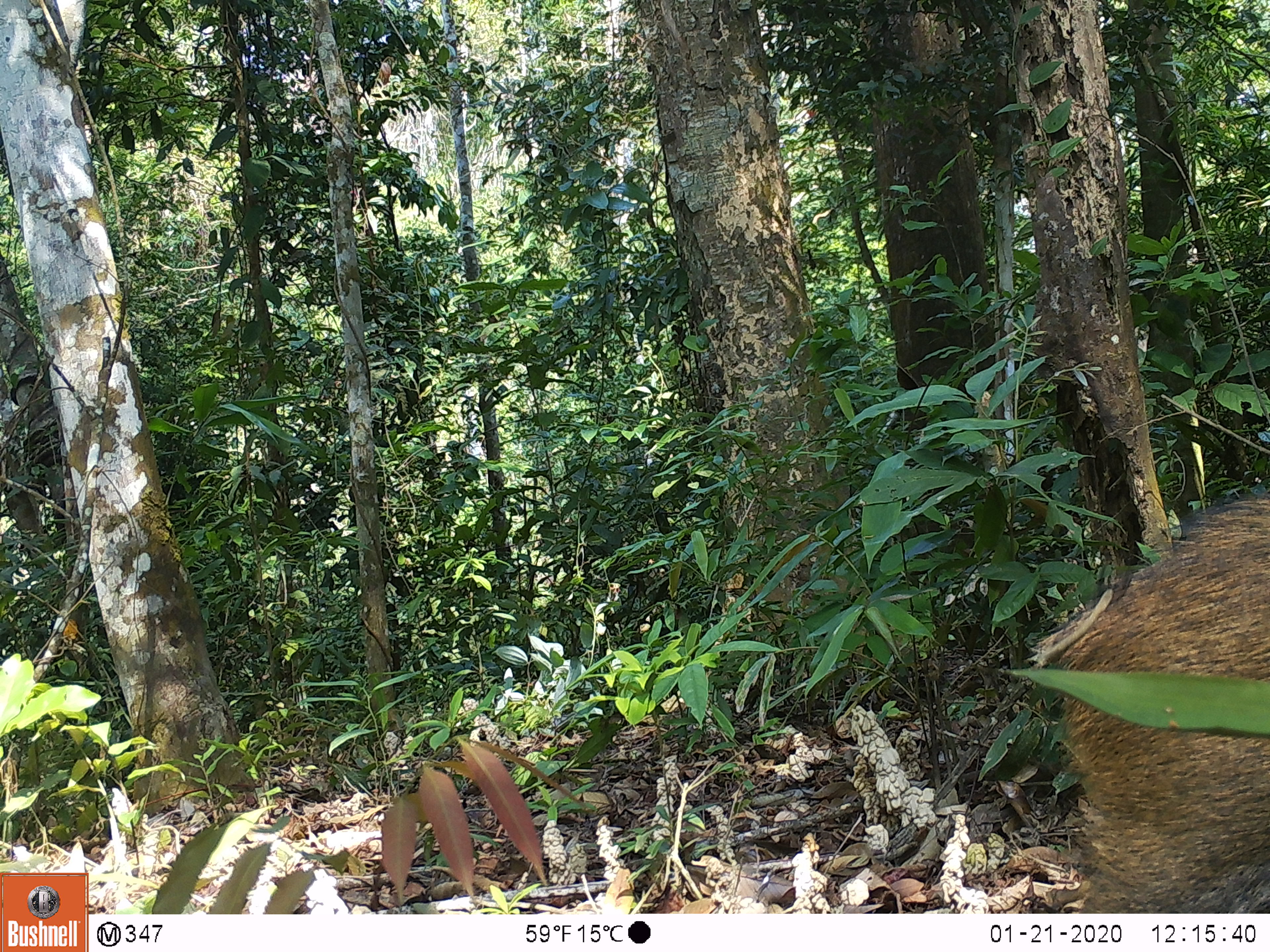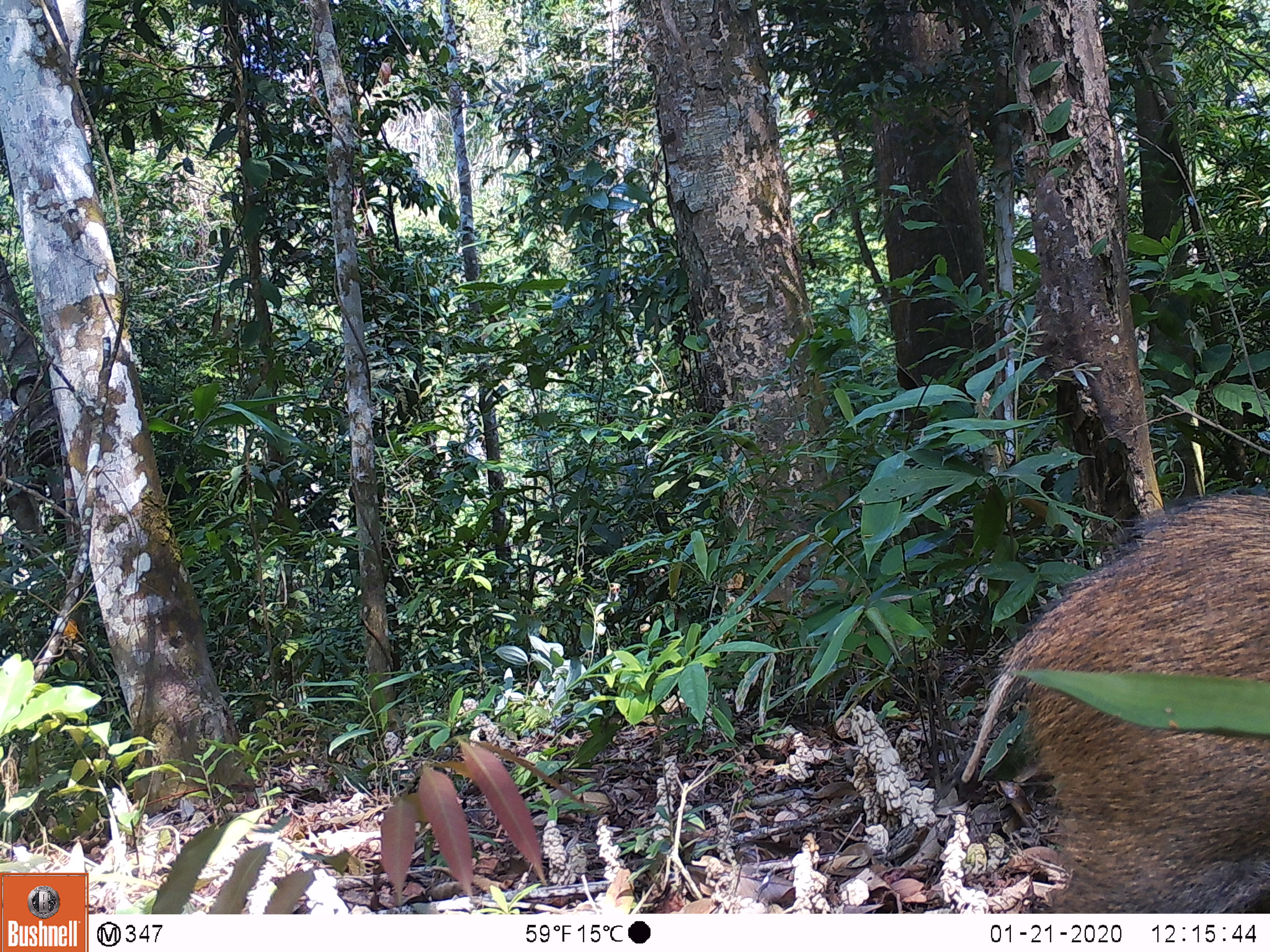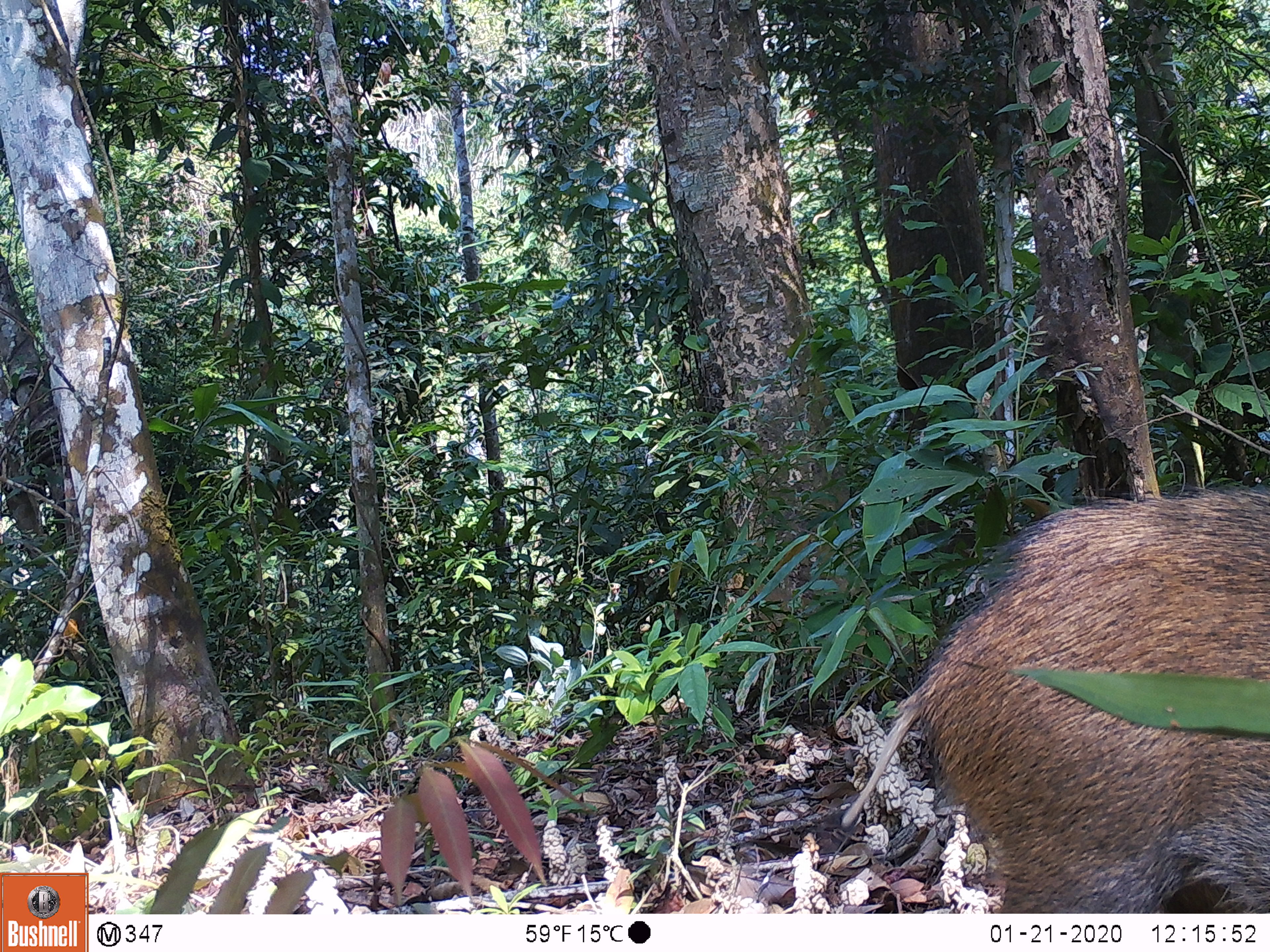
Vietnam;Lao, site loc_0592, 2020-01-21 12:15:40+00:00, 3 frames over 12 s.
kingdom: Animalia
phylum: Chordata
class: Mammalia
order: Artiodactyla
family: Suidae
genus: Sus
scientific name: Sus scrofa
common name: eurasian wild pig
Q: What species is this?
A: Eurasian wild pig (Sus scrofa).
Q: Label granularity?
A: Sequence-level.